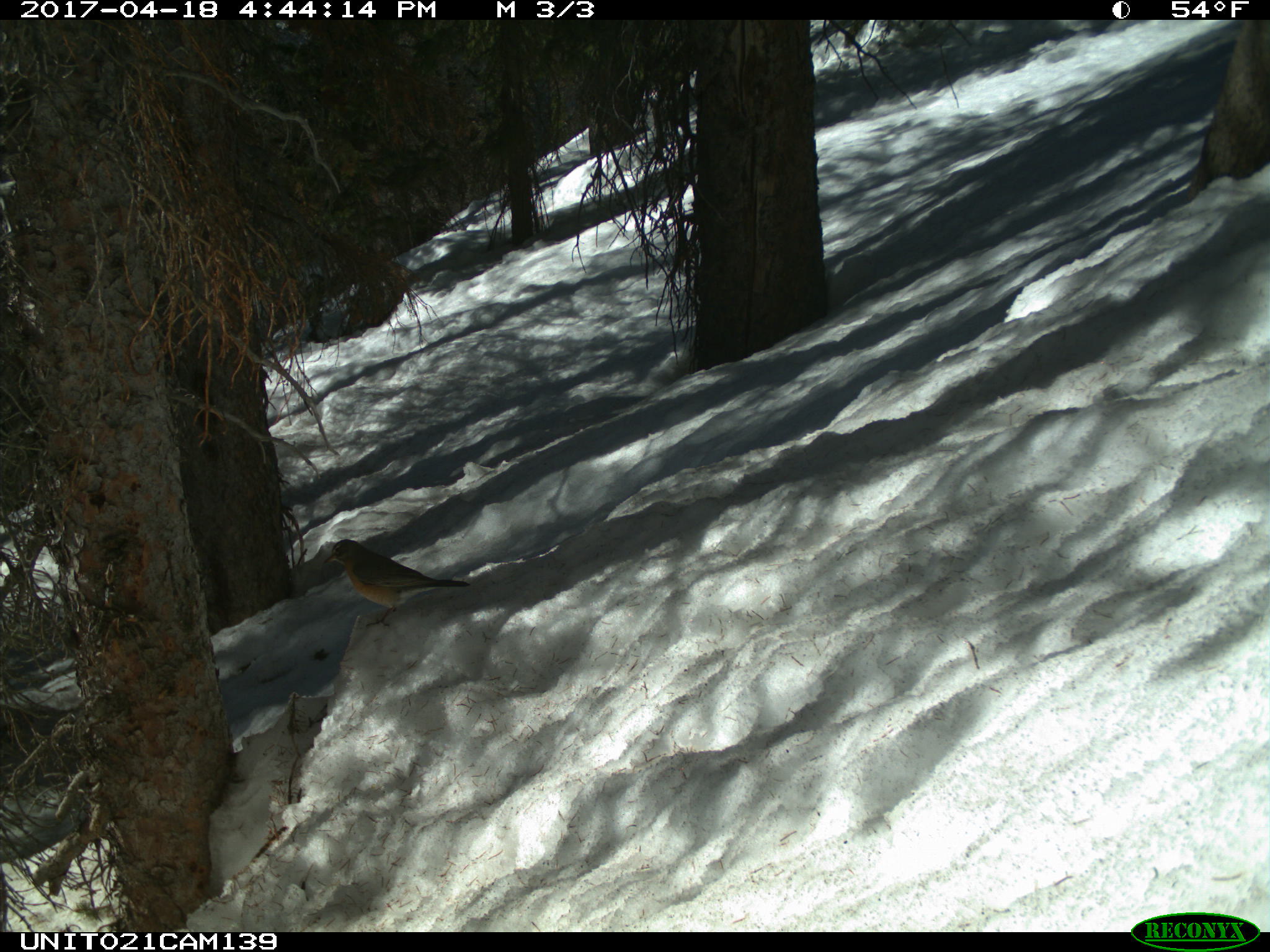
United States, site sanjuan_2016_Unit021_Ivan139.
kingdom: Animalia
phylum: Chordata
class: Aves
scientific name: Aves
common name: birds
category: unidentified bird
Unidentified bird (birds) (Aves).